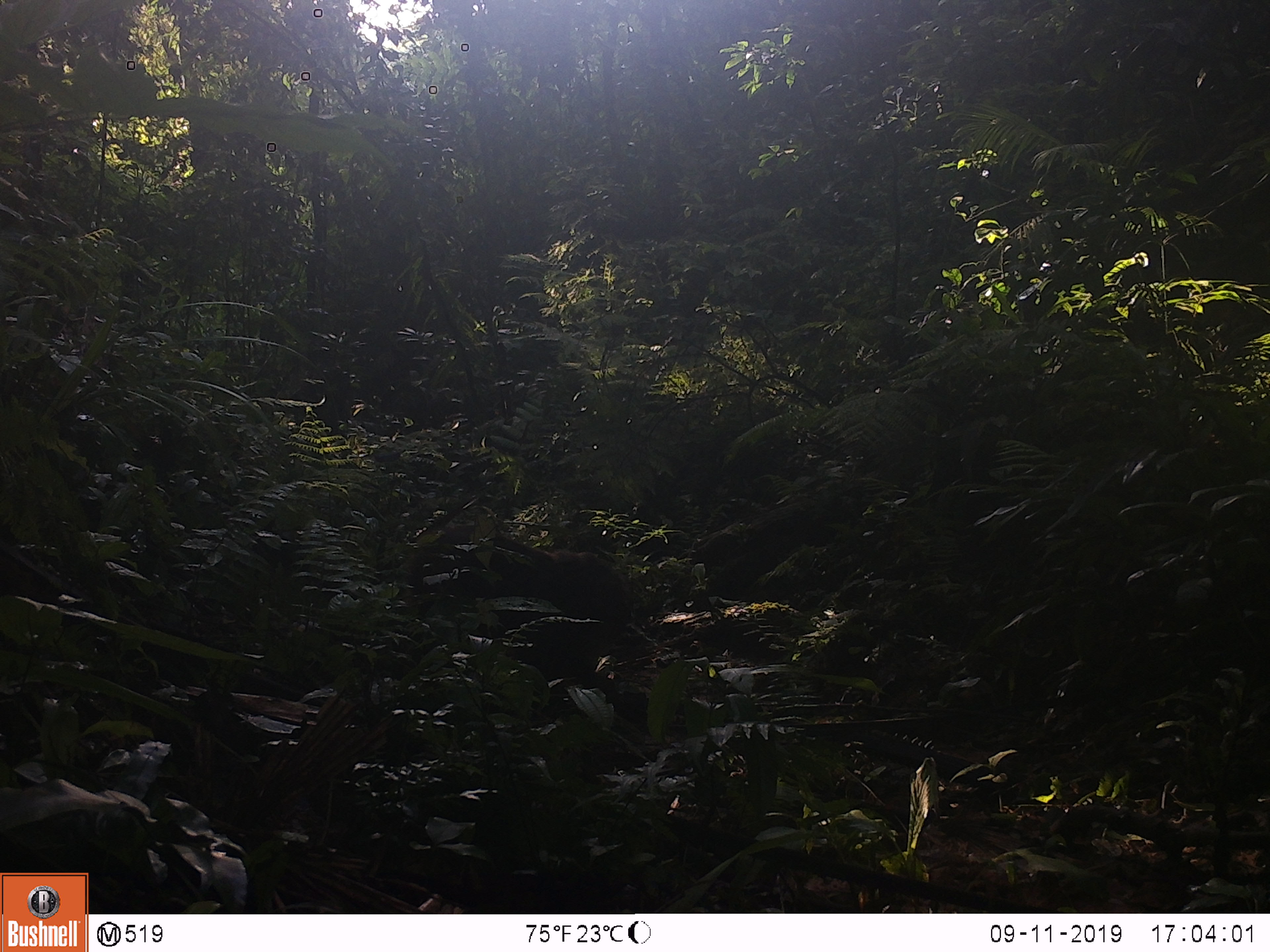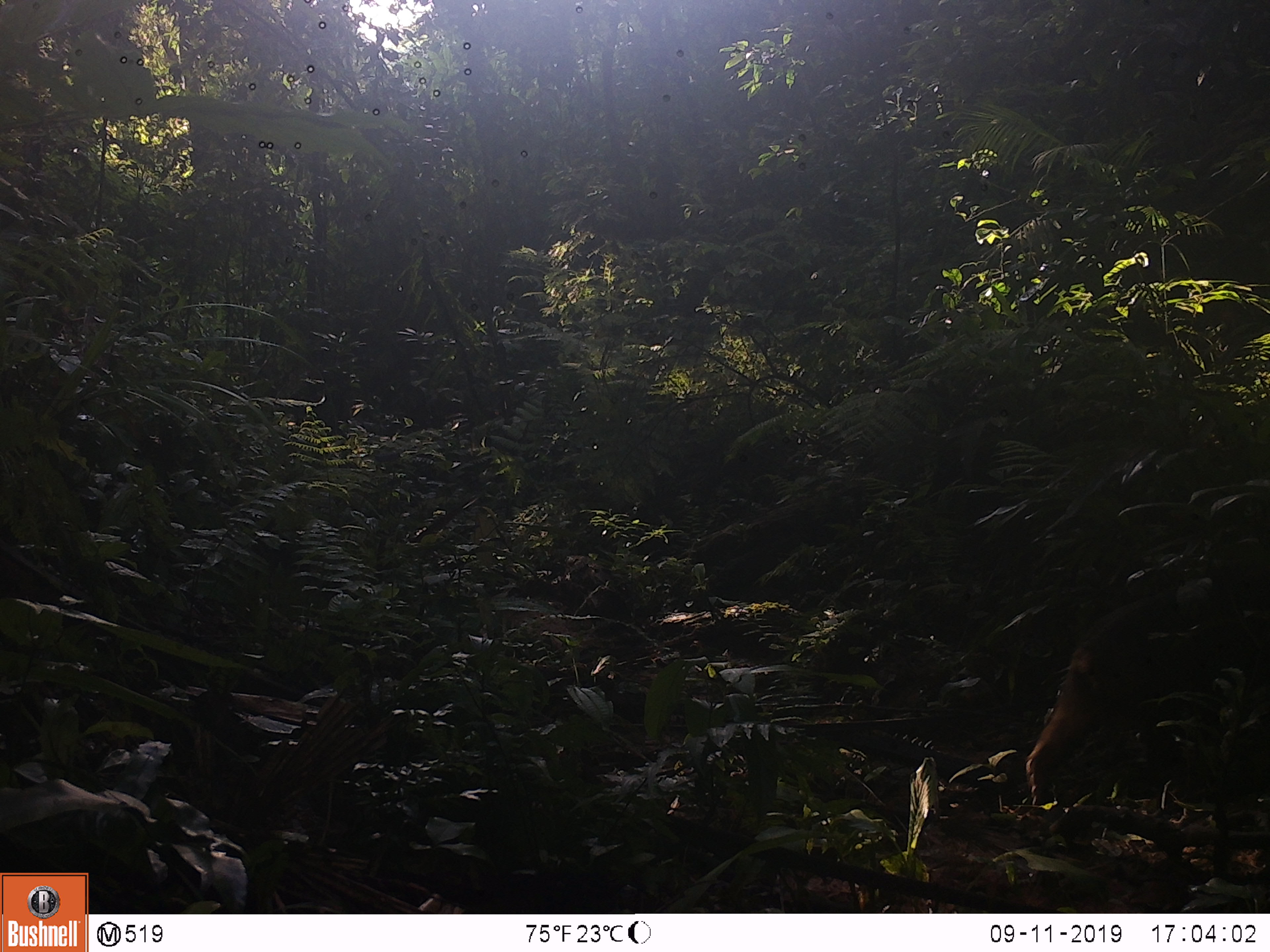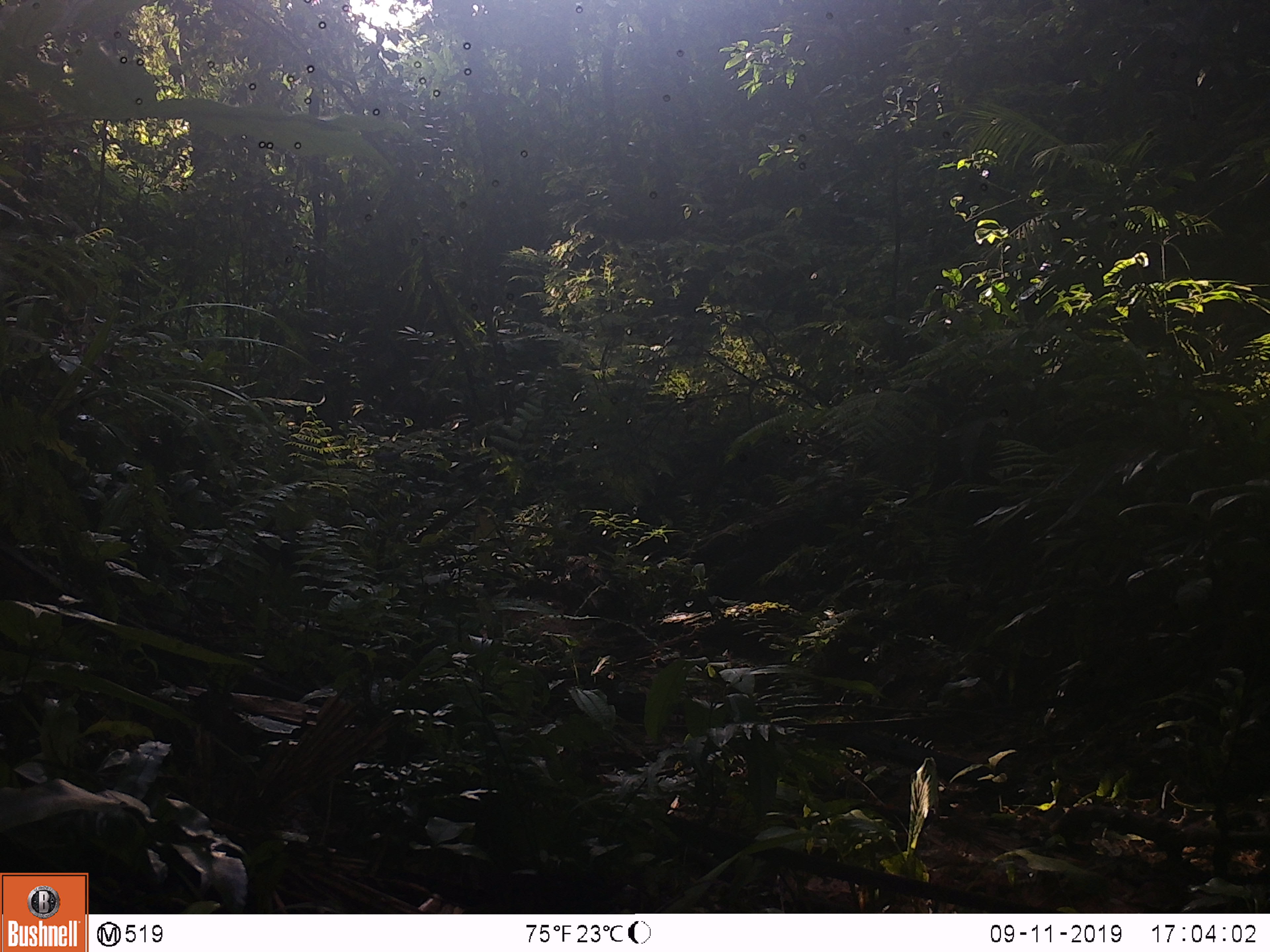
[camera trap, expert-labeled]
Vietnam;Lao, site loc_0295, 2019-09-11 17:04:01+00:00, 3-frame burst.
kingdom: Animalia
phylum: Chordata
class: Mammalia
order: Primates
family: Cercopithecidae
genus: Macaca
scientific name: Macaca arctoides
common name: stump-tailed macaque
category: stump tailed macaque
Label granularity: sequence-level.